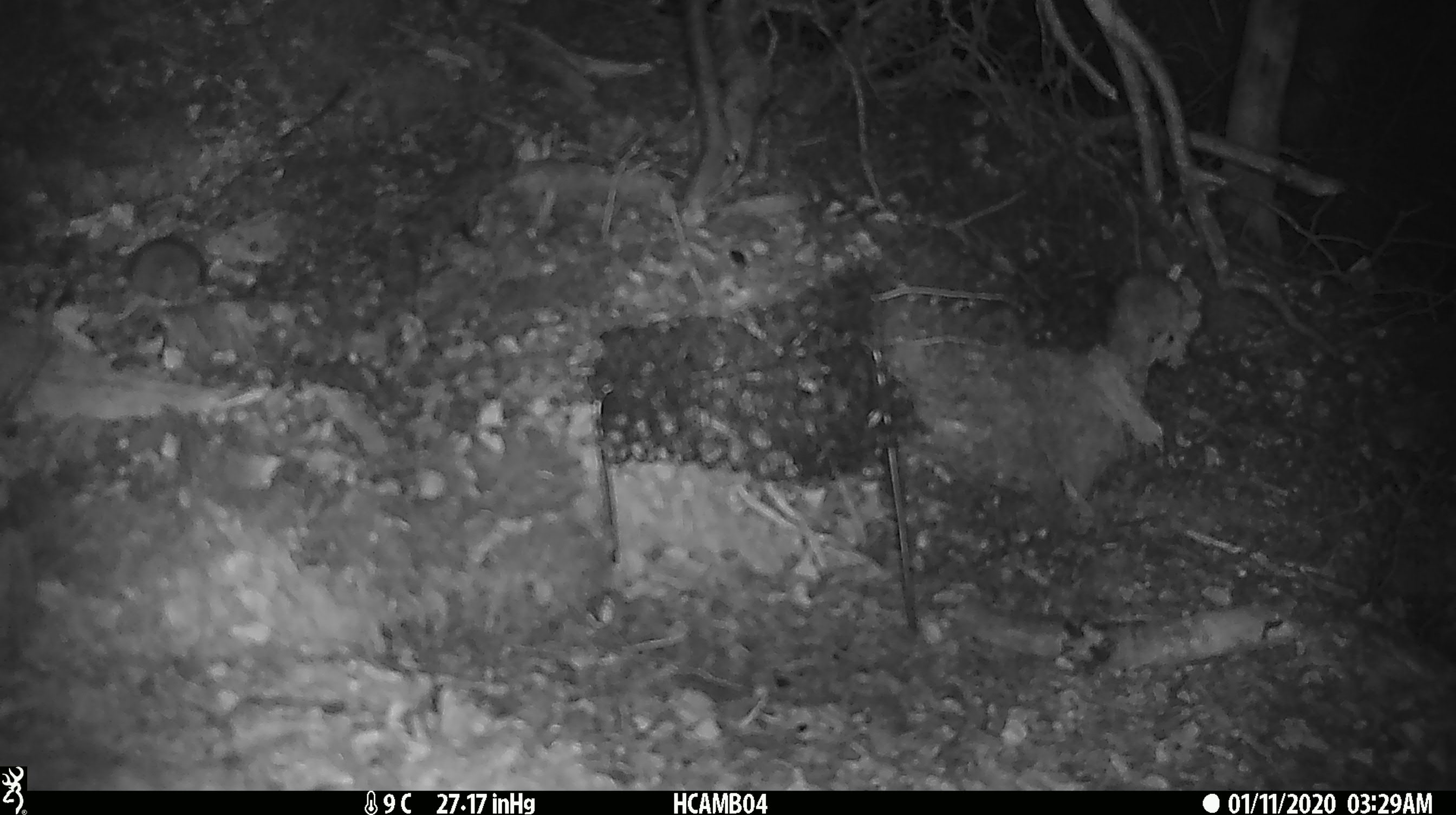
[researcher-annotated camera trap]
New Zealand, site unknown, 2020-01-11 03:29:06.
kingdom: Animalia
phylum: Chordata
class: Mammalia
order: Rodentia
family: Muridae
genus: Mus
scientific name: Mus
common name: mouse